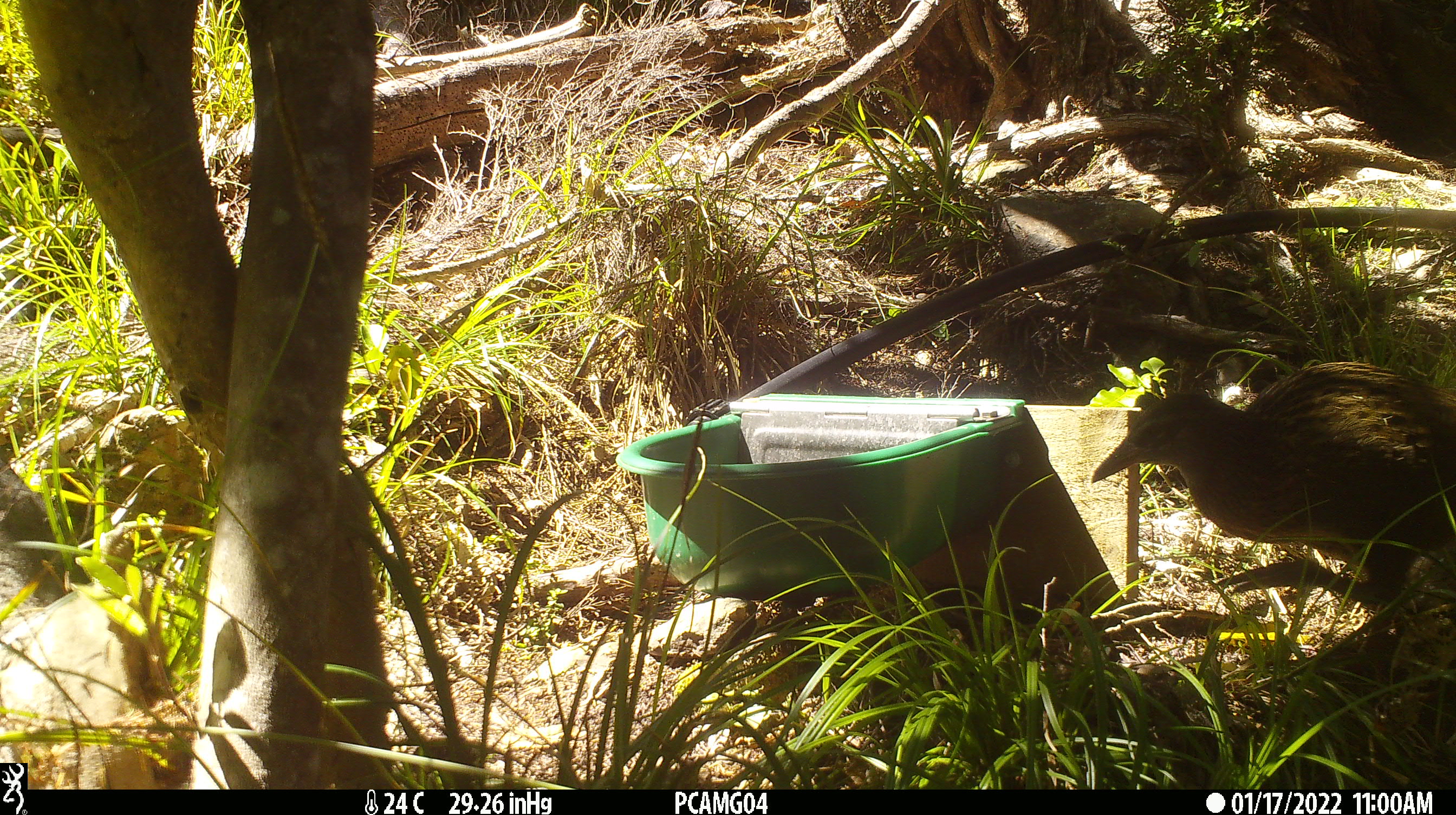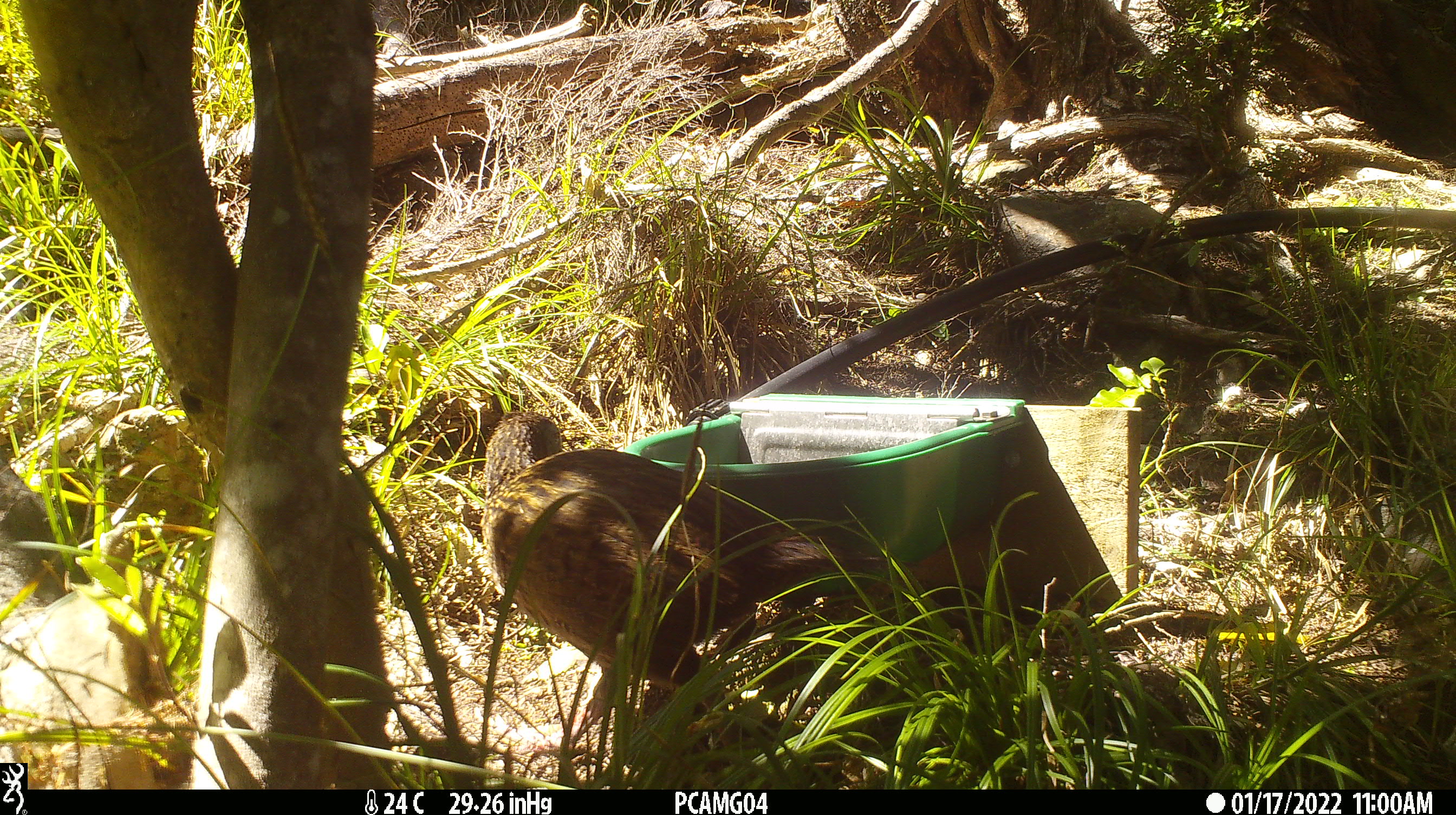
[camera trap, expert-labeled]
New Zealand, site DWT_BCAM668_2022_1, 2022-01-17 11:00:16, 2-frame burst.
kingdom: Animalia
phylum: Chordata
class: Aves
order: Gruiformes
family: Rallidae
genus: Gallirallus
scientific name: Gallirallus australis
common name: weka